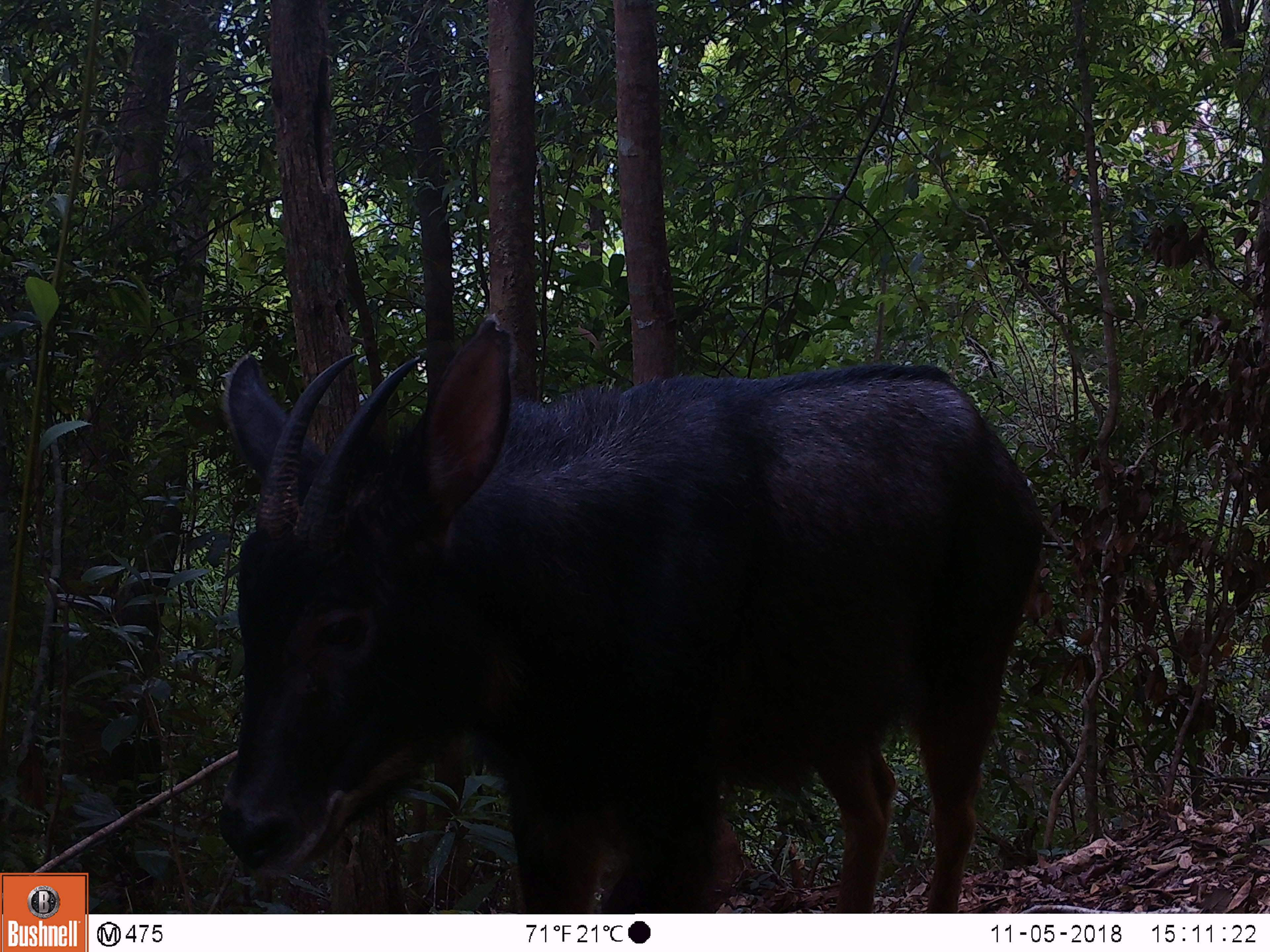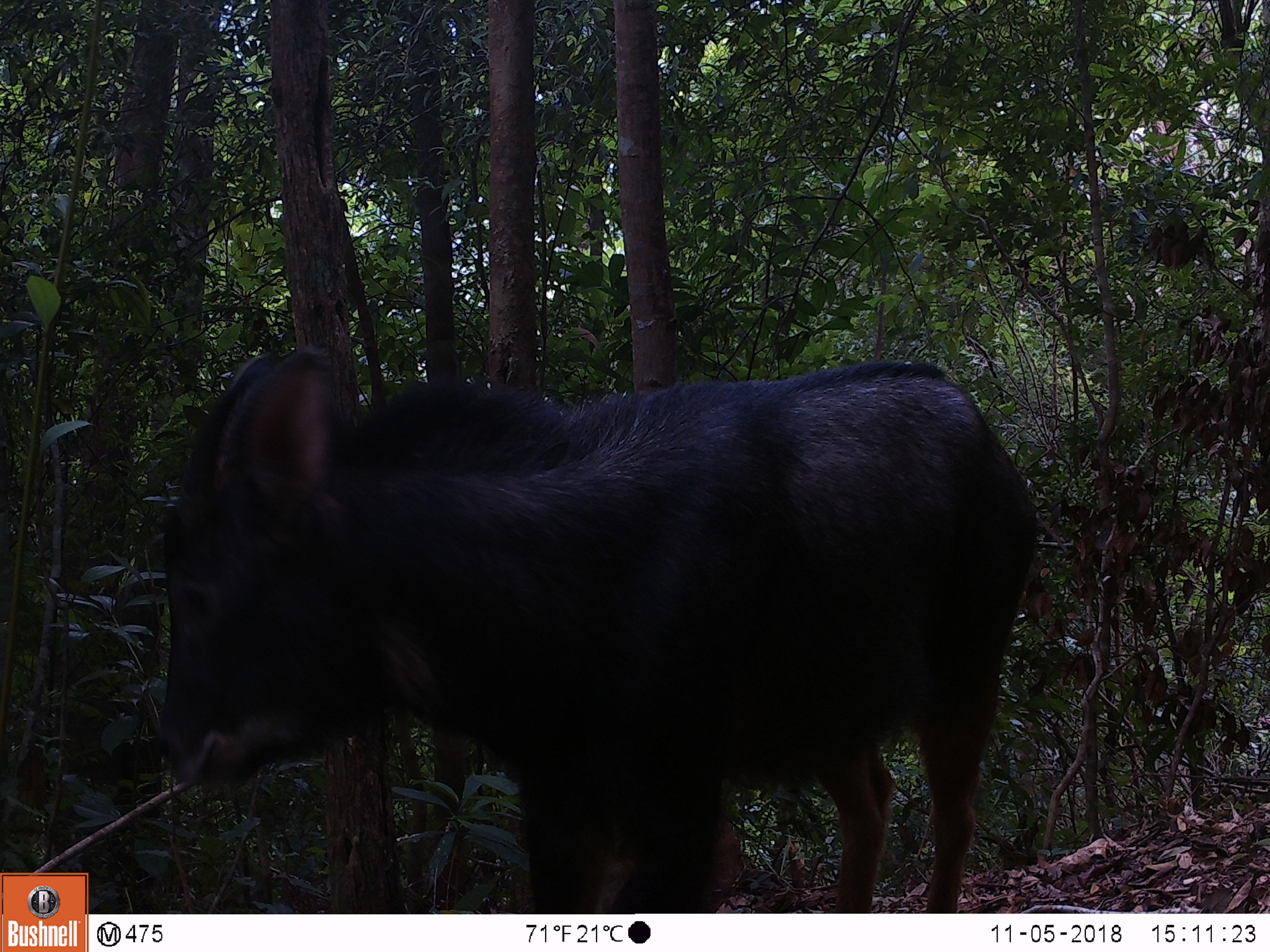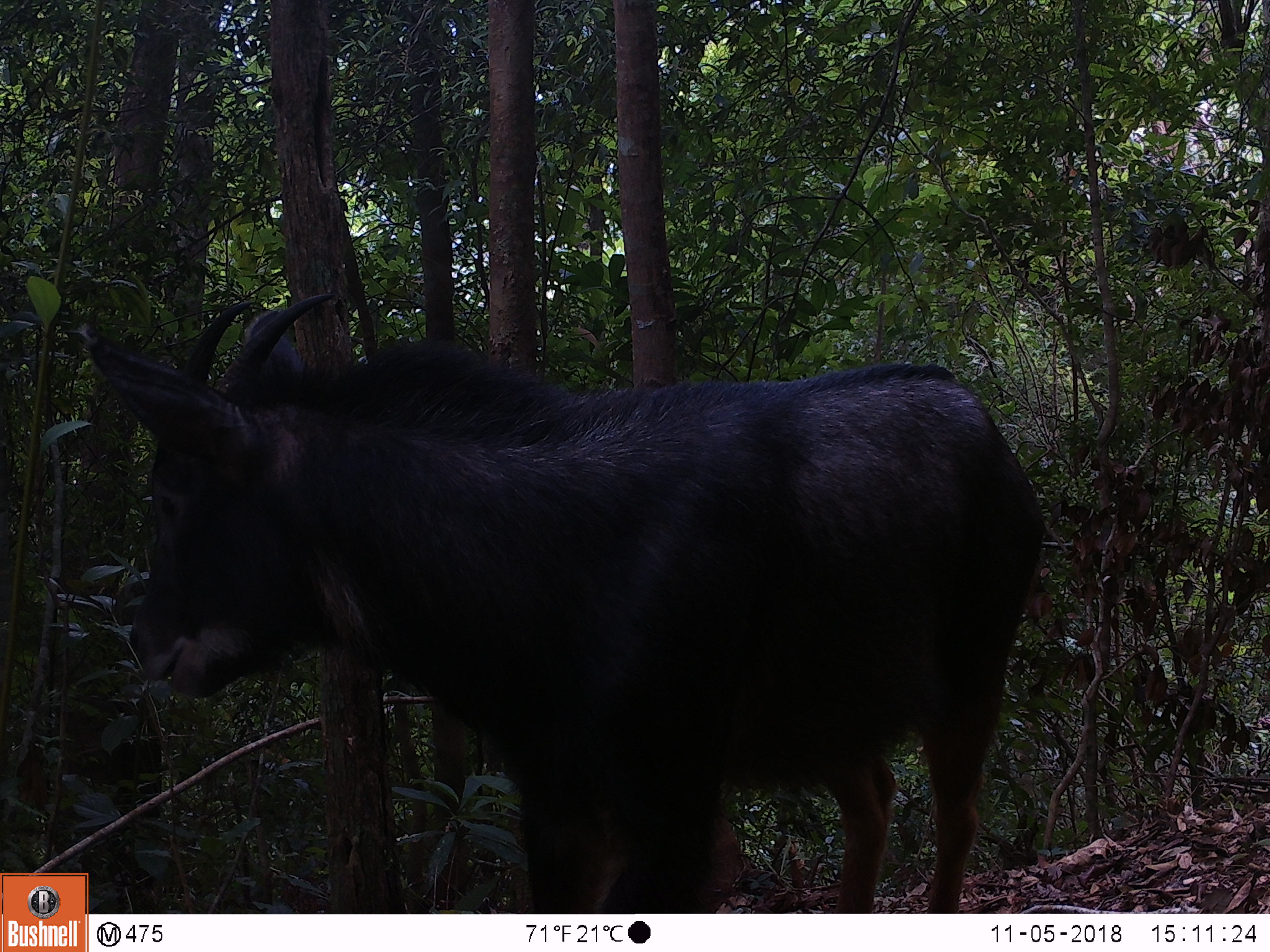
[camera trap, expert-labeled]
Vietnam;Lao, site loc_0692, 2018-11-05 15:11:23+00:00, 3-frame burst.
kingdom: Animalia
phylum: Chordata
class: Mammalia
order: Artiodactyla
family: Bovidae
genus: Capricornis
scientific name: Capricornis sumatraensis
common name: chinese serow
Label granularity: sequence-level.